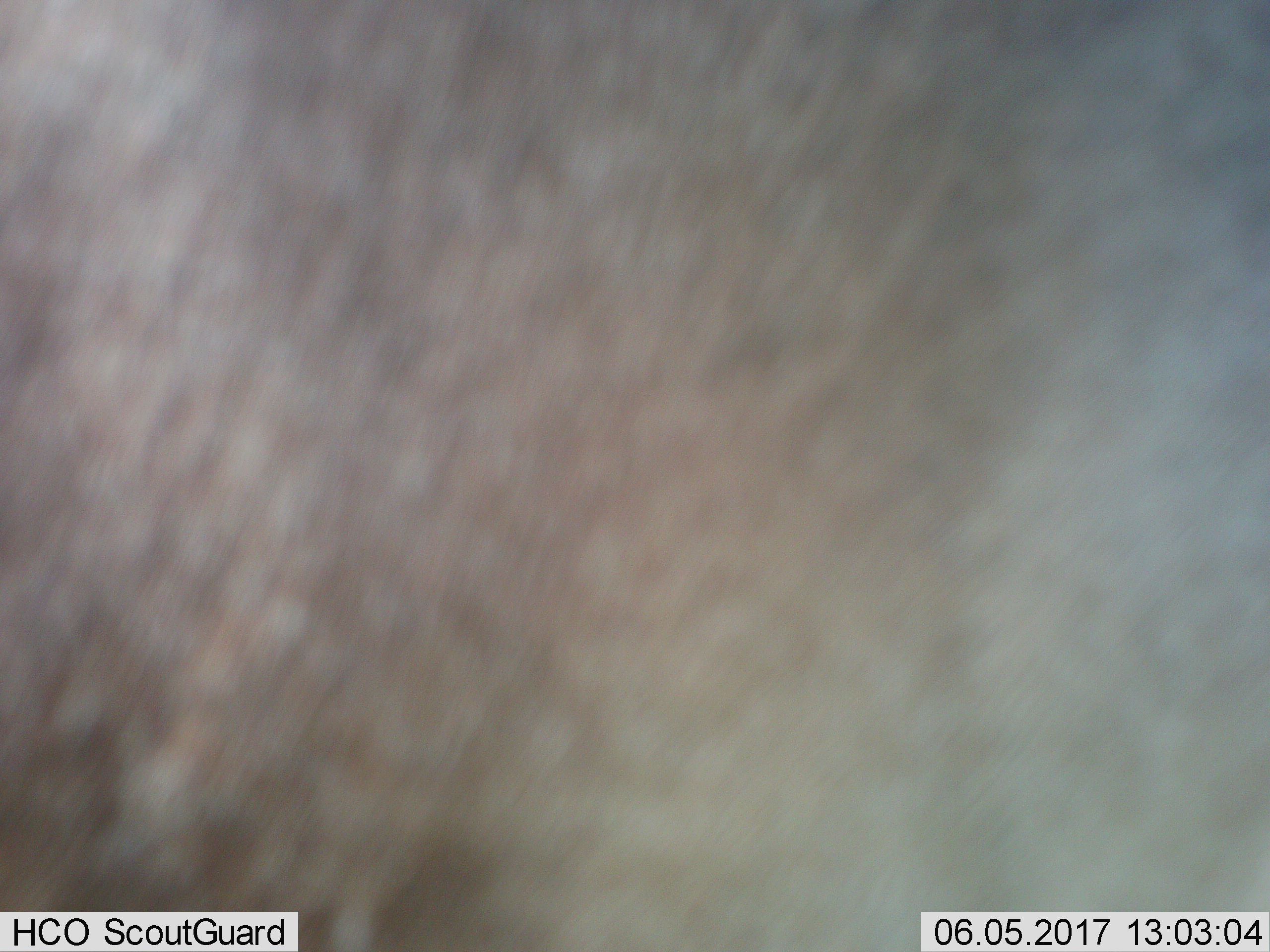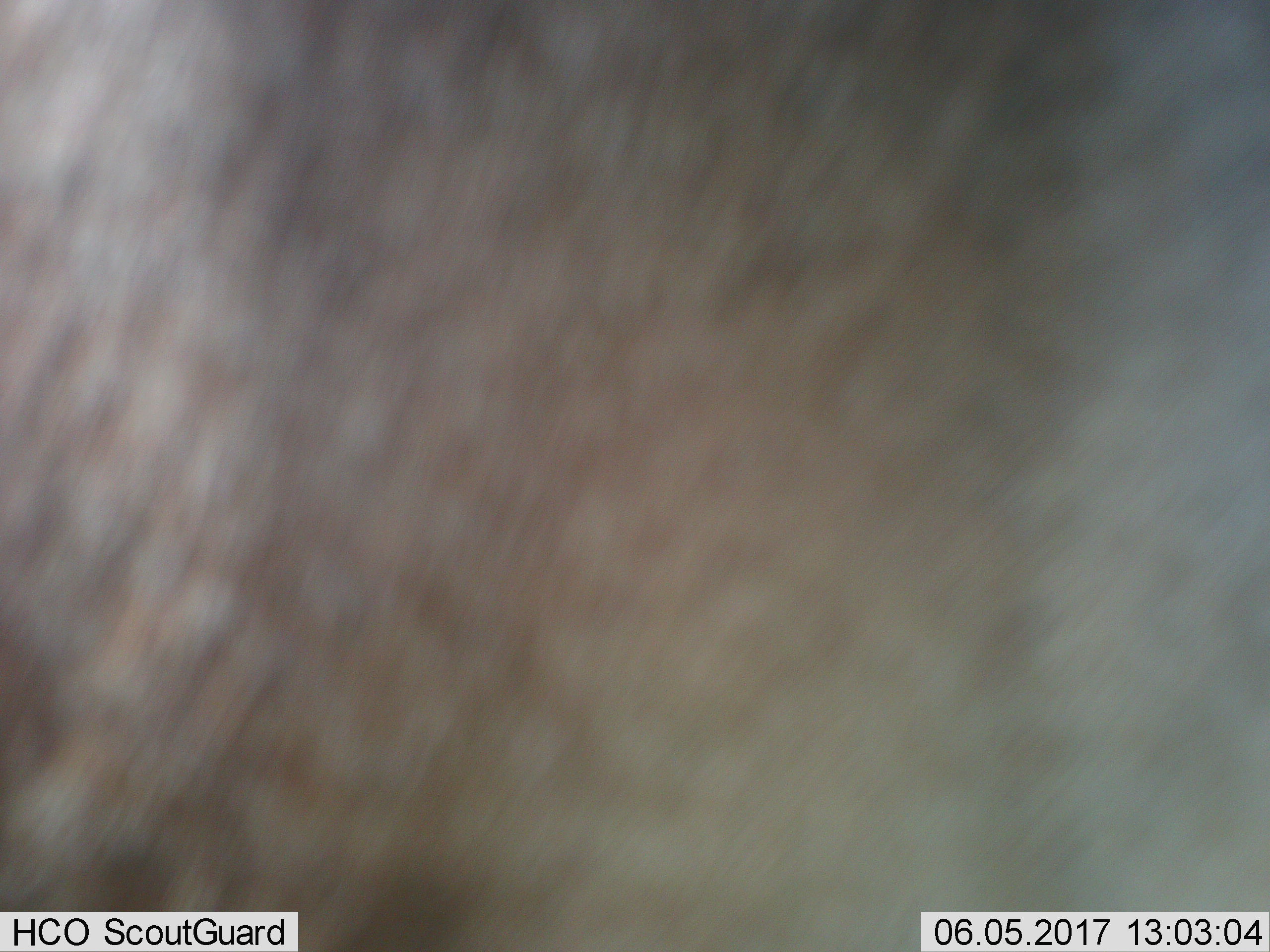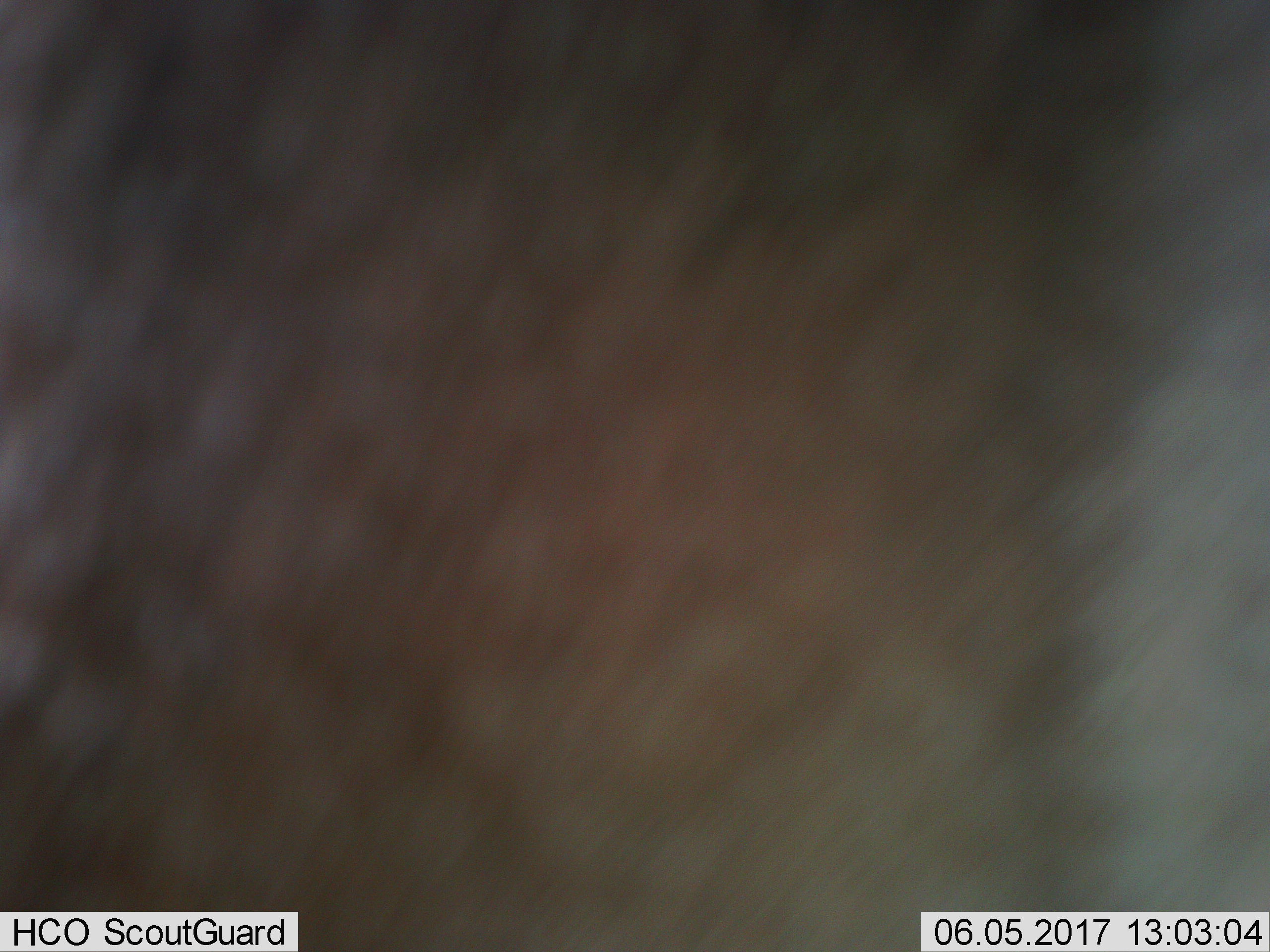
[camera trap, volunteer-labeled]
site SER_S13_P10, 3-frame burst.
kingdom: Animalia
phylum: Chordata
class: Mammalia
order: Artiodactyla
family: Bovidae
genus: Connochaetes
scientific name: Connochaetes taurinus taurinus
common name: blue wildebeest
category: wildebeestblue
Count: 1.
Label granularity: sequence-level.